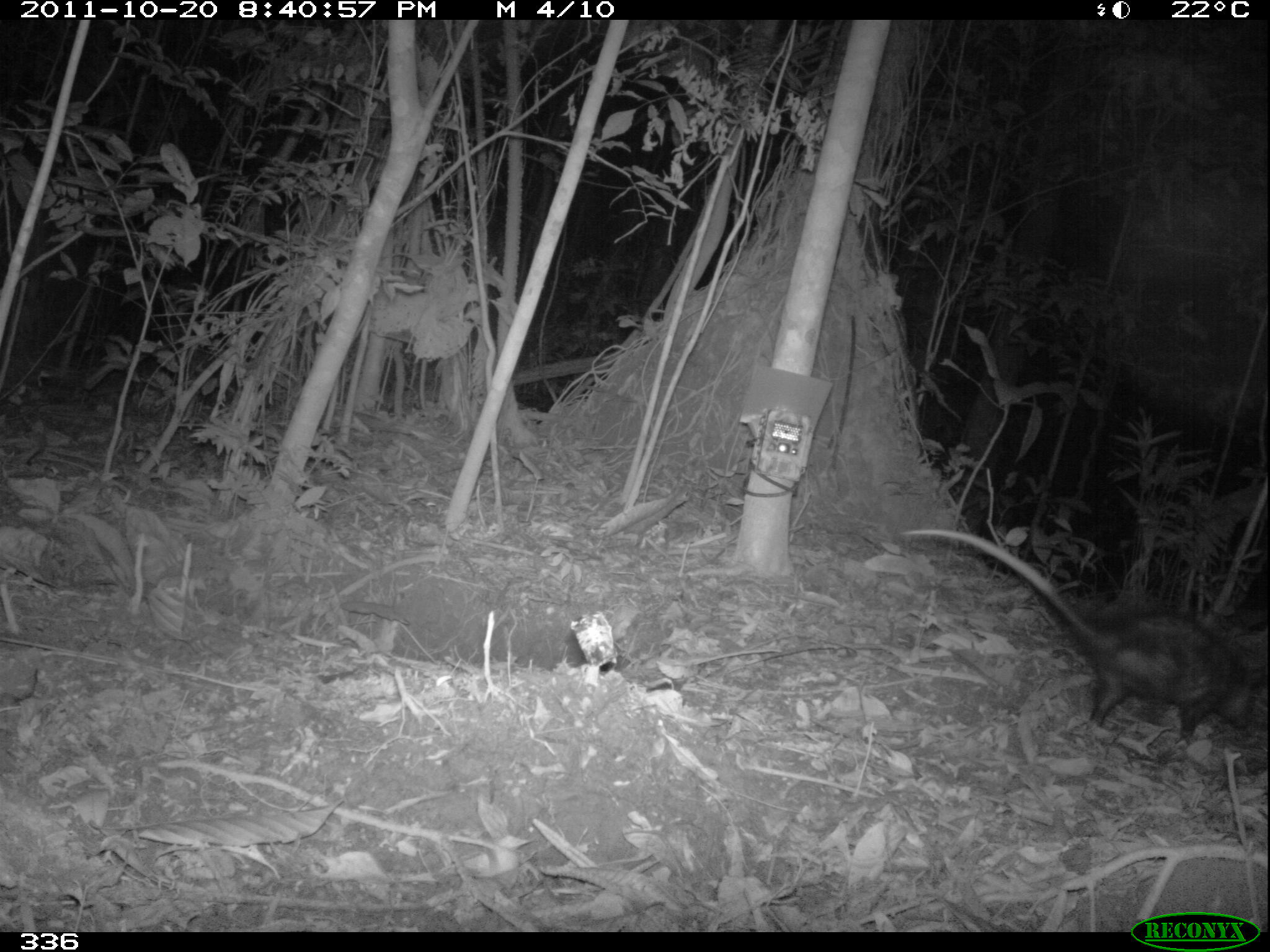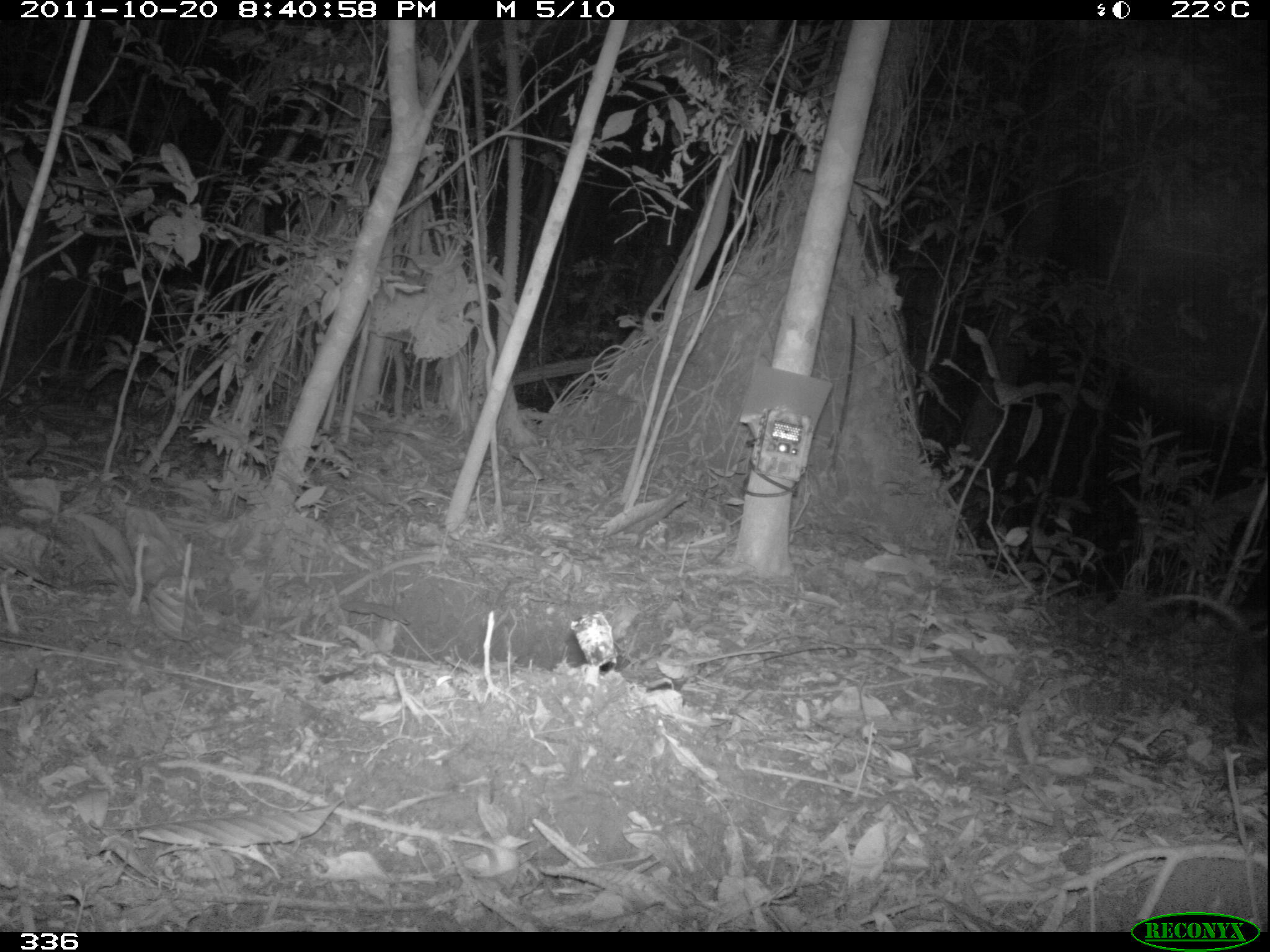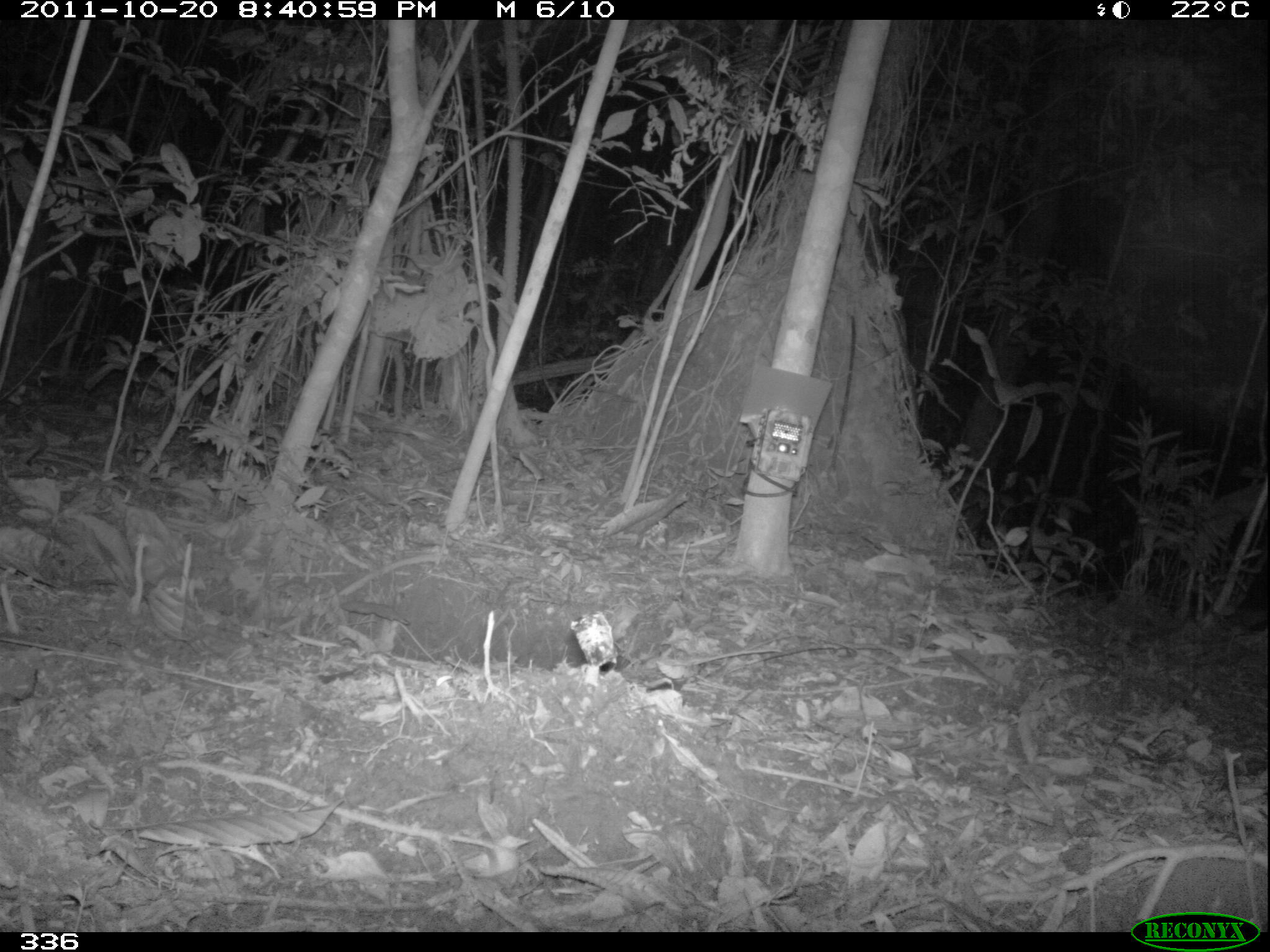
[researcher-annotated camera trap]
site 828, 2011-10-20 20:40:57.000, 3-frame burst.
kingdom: Animalia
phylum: Chordata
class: Mammalia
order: Didelphimorphia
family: Didelphidae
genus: Didelphis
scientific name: Didelphis marsupialis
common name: southern opossum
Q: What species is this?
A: Didelphis marsupialis (southern opossum).